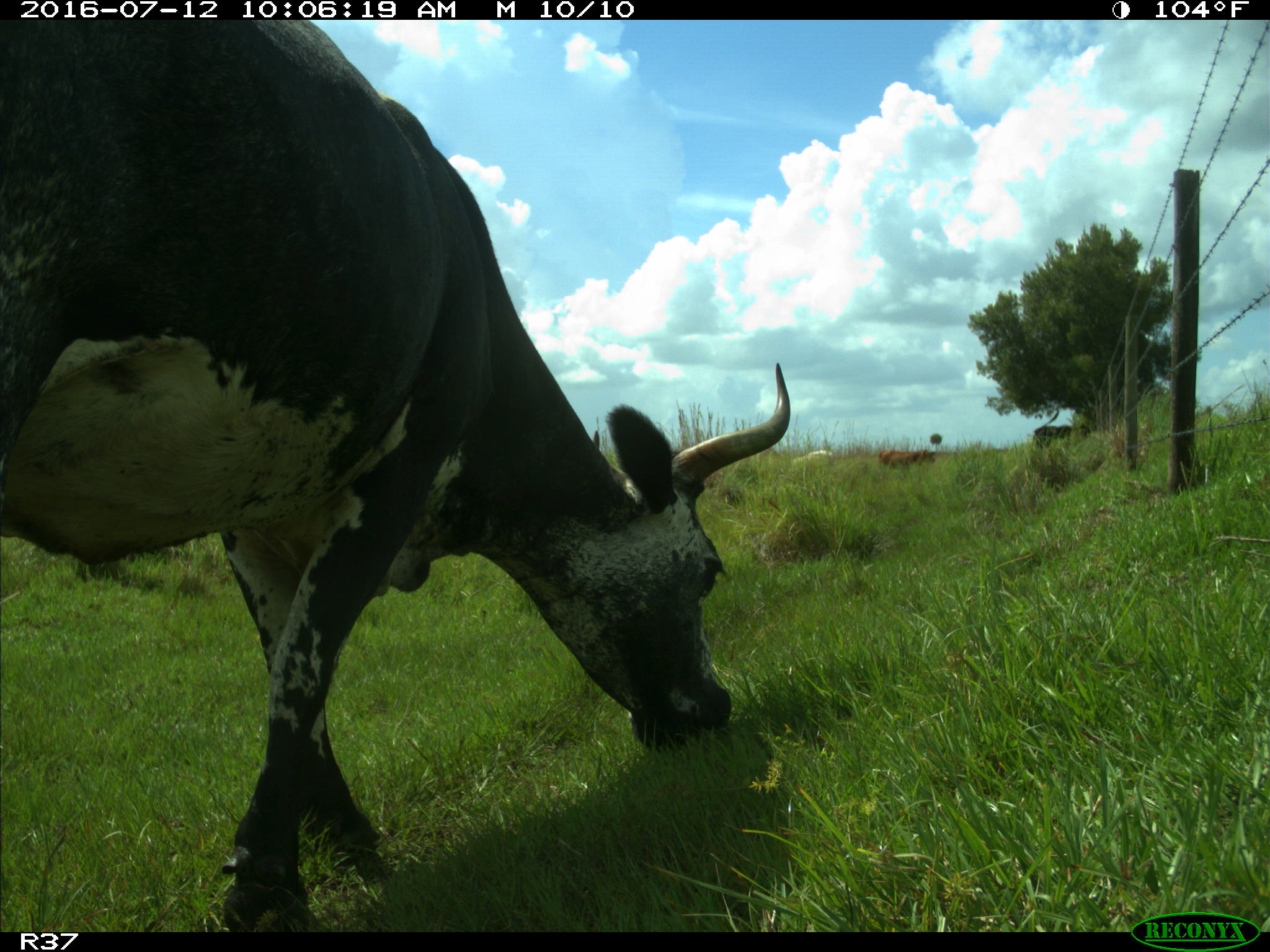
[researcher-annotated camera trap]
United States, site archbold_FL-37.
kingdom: Animalia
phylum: Chordata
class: Mammalia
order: Artiodactyla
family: Bovidae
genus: Bos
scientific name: Bos taurus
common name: domestic cow